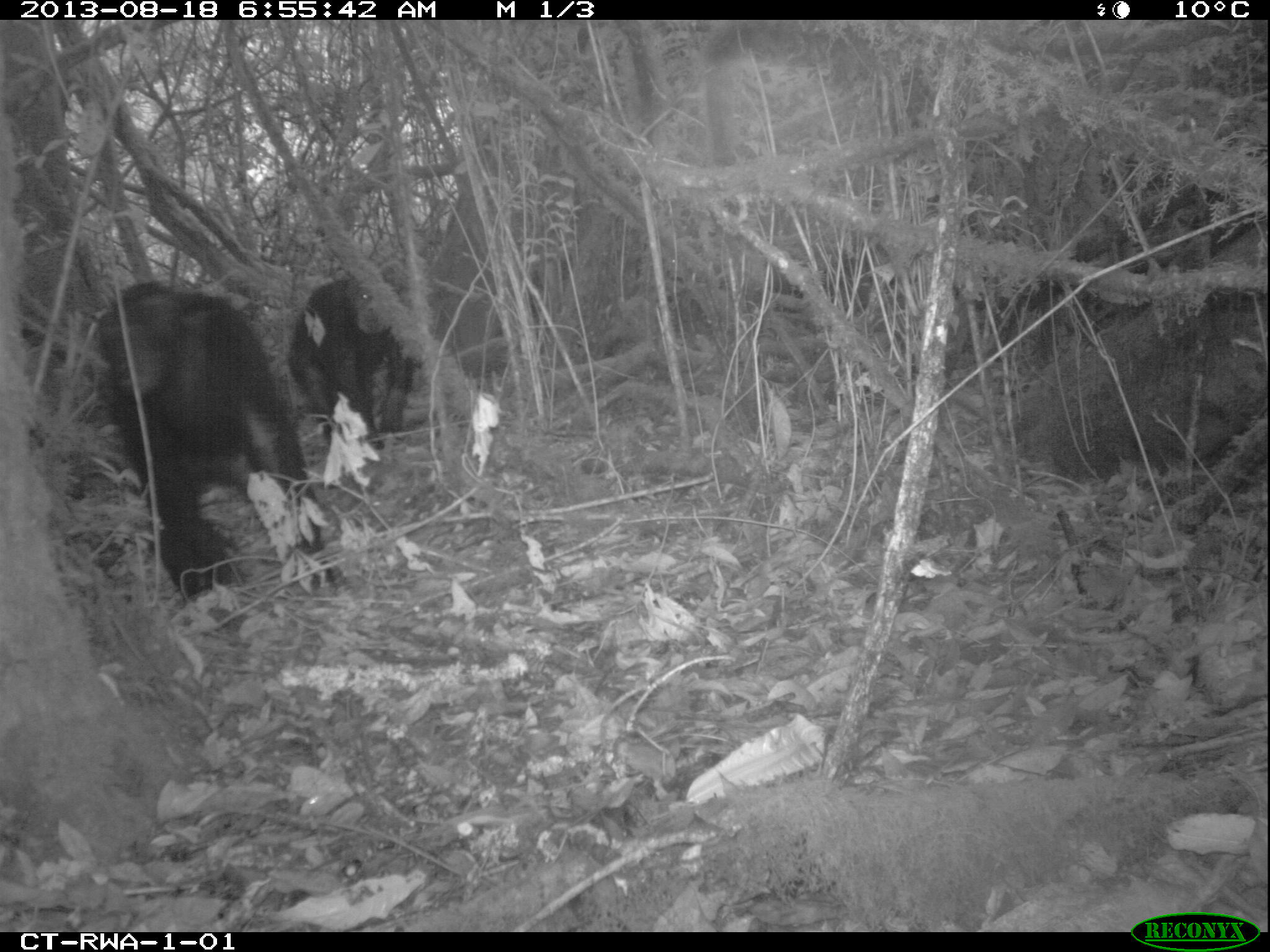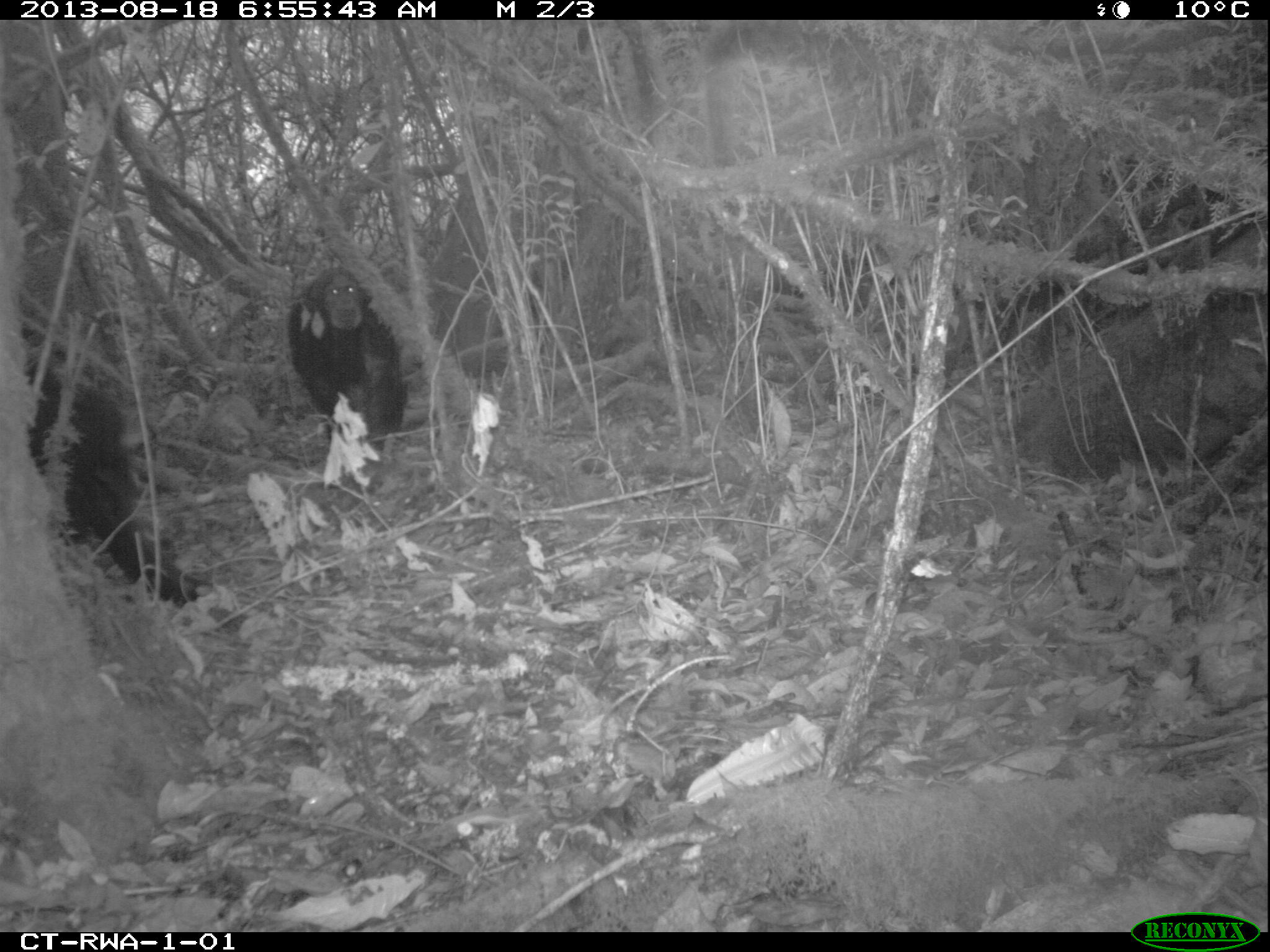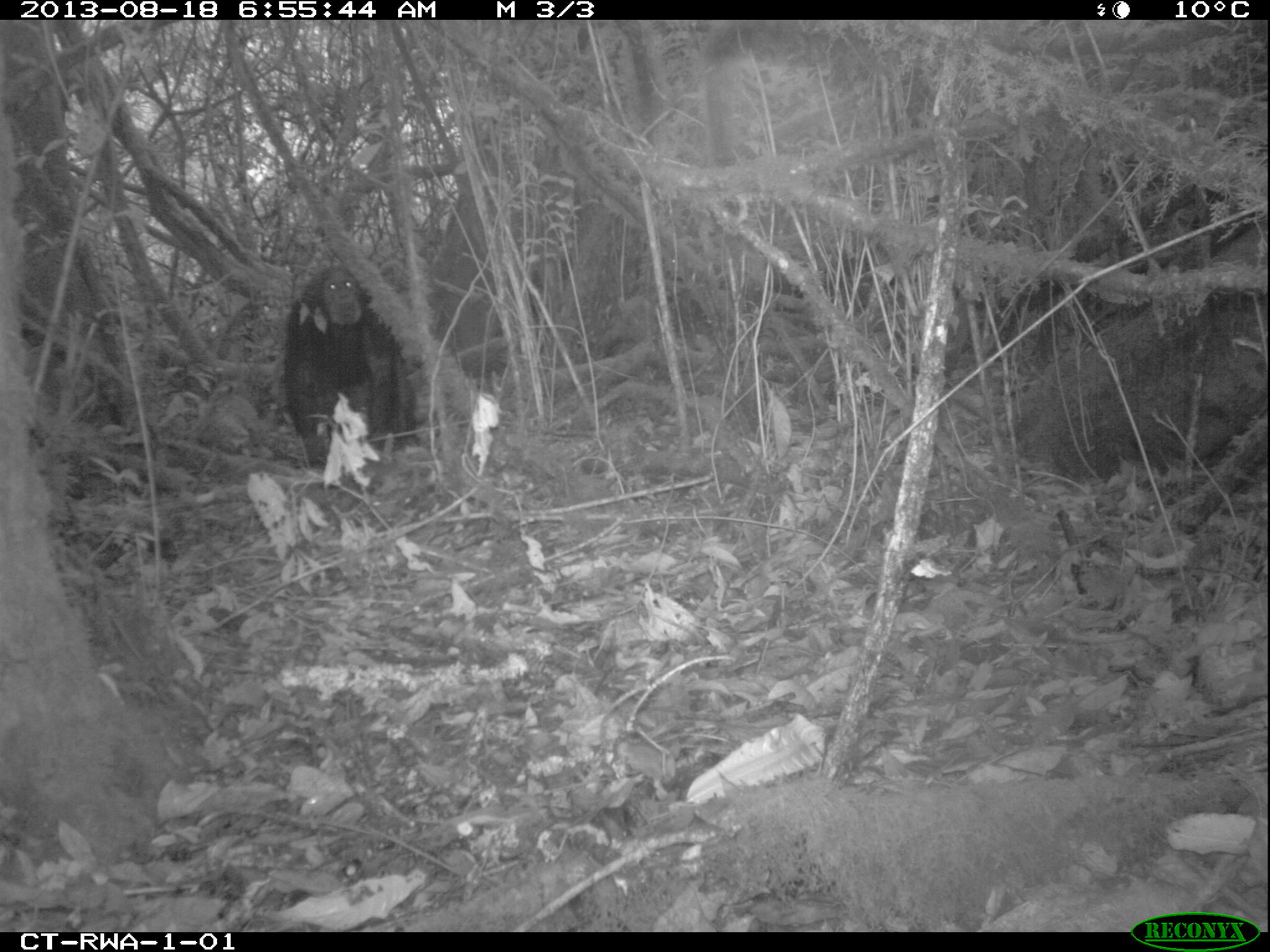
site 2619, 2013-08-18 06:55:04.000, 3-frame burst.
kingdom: Animalia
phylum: Chordata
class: Mammalia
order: Primates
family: Hominidae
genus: Pan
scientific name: Pan troglodytes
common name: chimpanzee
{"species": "Pan troglodytes (chimpanzee)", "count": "2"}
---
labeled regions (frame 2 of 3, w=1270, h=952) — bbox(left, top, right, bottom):
pan troglodytes: bbox(21, 357, 211, 608); bbox(280, 258, 405, 441)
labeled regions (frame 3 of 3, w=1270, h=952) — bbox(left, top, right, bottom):
pan troglodytes: bbox(280, 263, 424, 469)